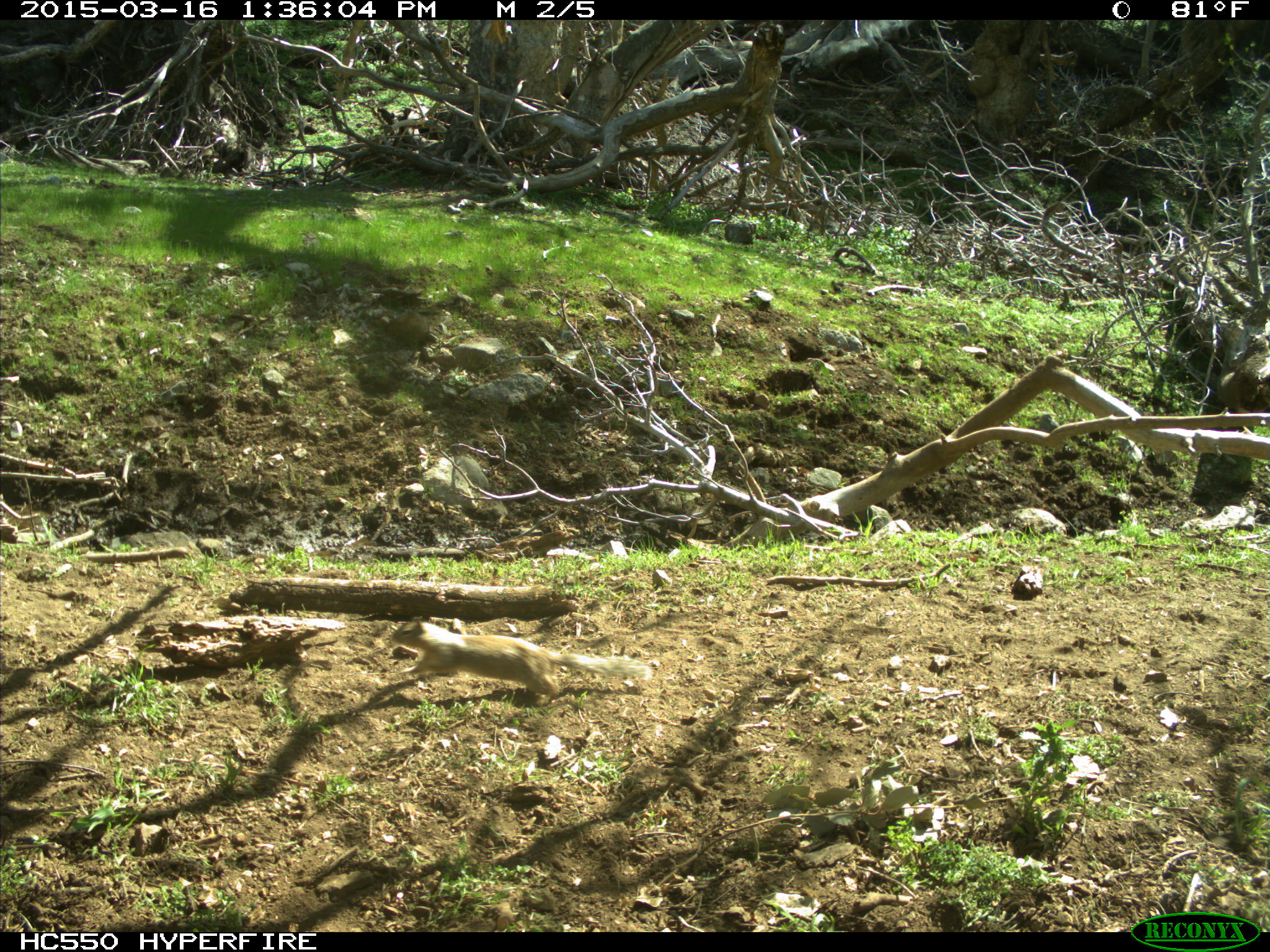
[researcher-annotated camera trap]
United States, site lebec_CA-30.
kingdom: Animalia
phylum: Chordata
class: Mammalia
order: Rodentia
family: Sciuridae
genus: Otospermophilus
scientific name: Otospermophilus beecheyi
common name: california ground squirrel